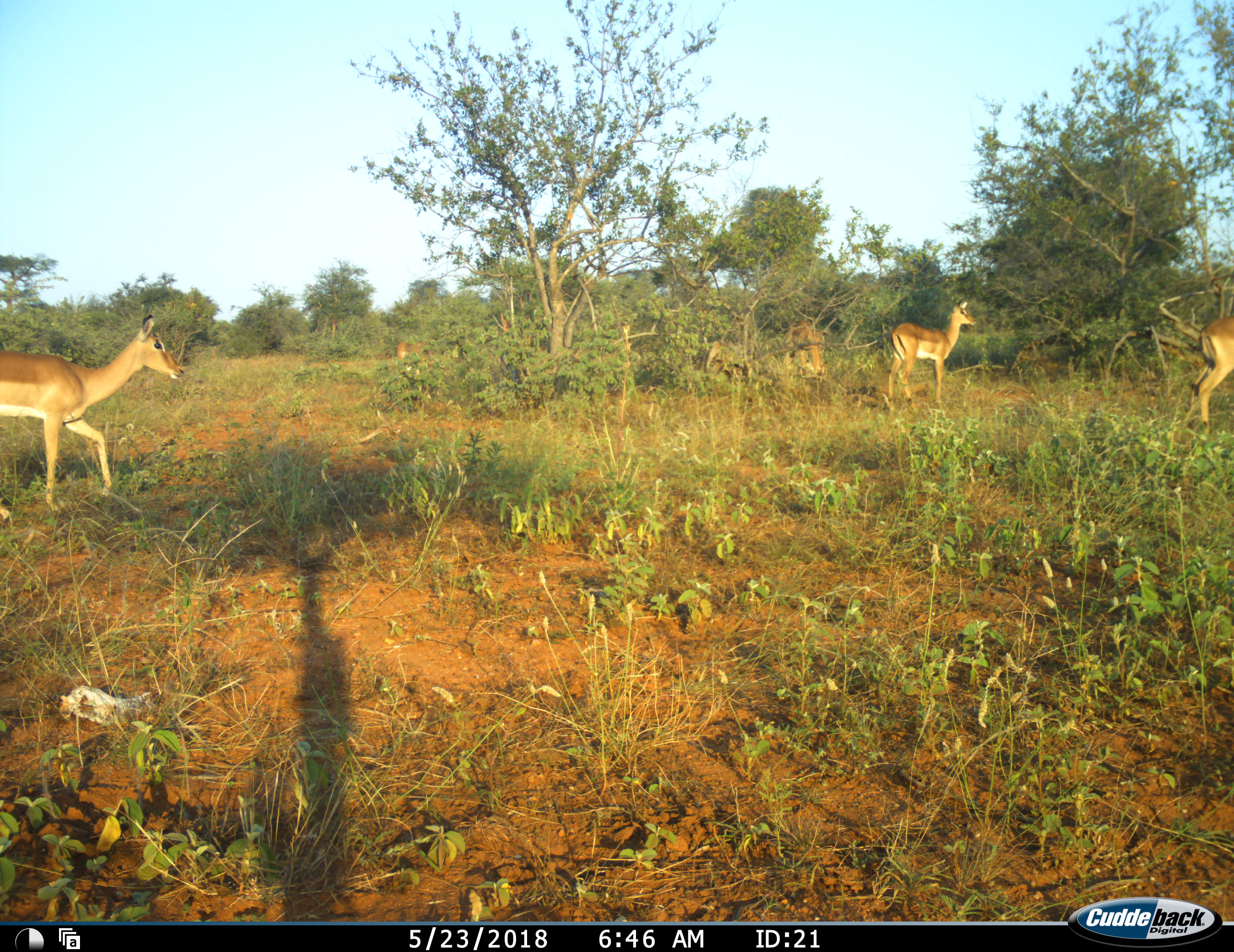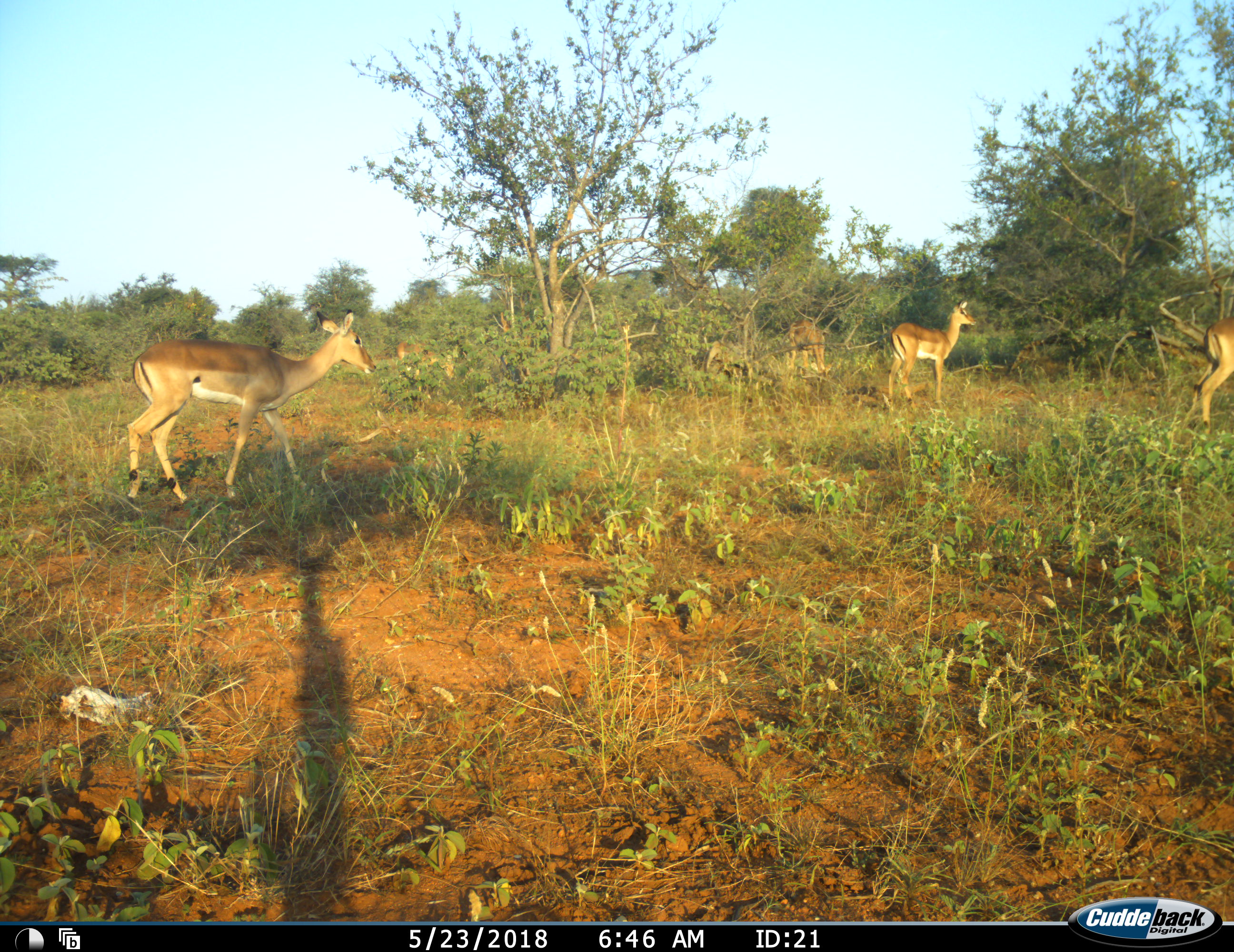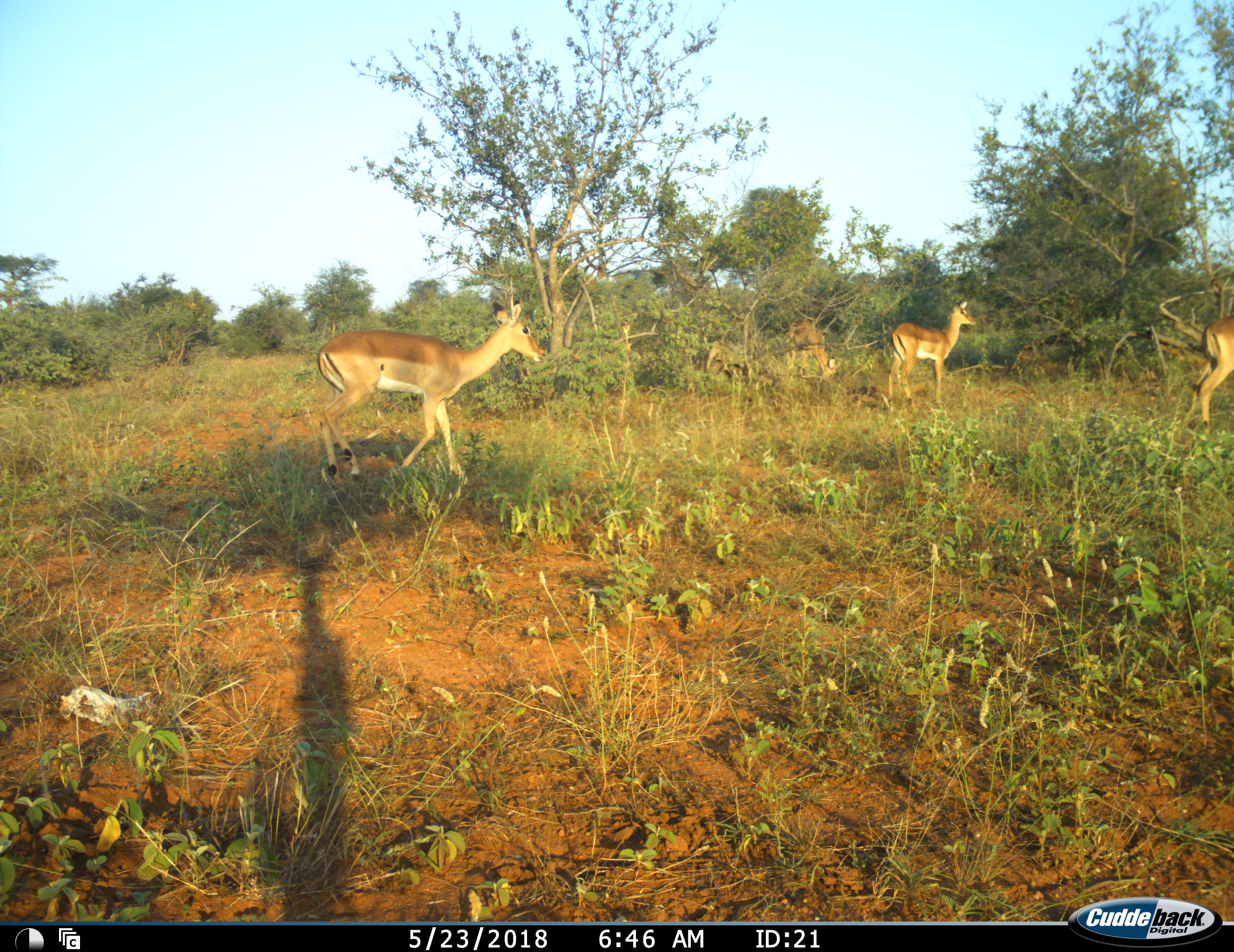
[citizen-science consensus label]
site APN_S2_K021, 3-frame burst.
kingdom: Animalia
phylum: Chordata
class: Mammalia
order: Artiodactyla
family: Bovidae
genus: Aepyceros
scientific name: Aepyceros melampus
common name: impala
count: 5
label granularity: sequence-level